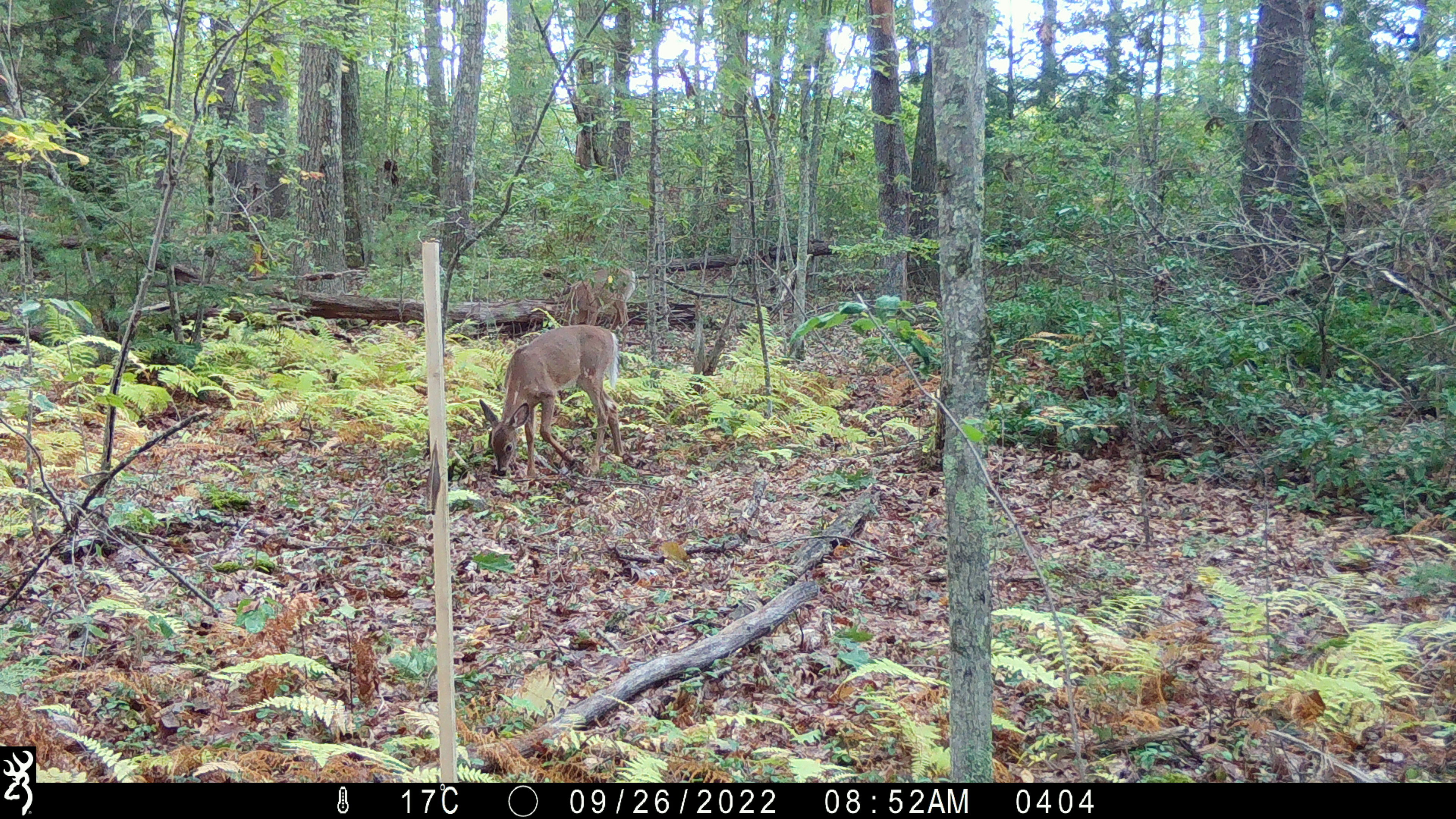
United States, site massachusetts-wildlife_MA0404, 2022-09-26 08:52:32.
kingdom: Animalia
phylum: Chordata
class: Mammalia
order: Artiodactyla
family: Cervidae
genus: Odocoileus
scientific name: Odocoileus virginianus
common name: white-tailed deer